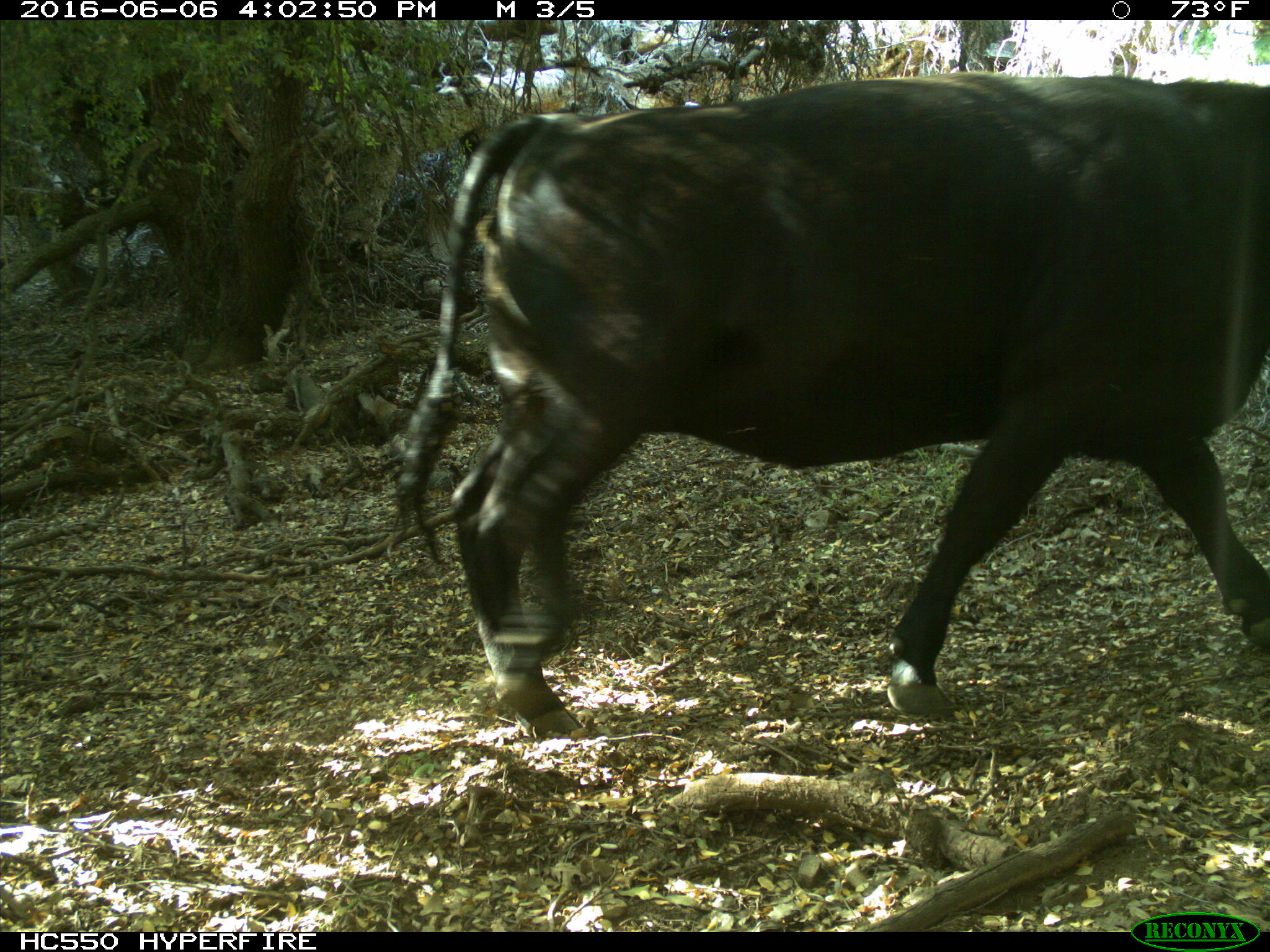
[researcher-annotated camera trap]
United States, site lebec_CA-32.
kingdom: Animalia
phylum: Chordata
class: Mammalia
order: Artiodactyla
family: Bovidae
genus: Bos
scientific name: Bos taurus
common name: domestic cow